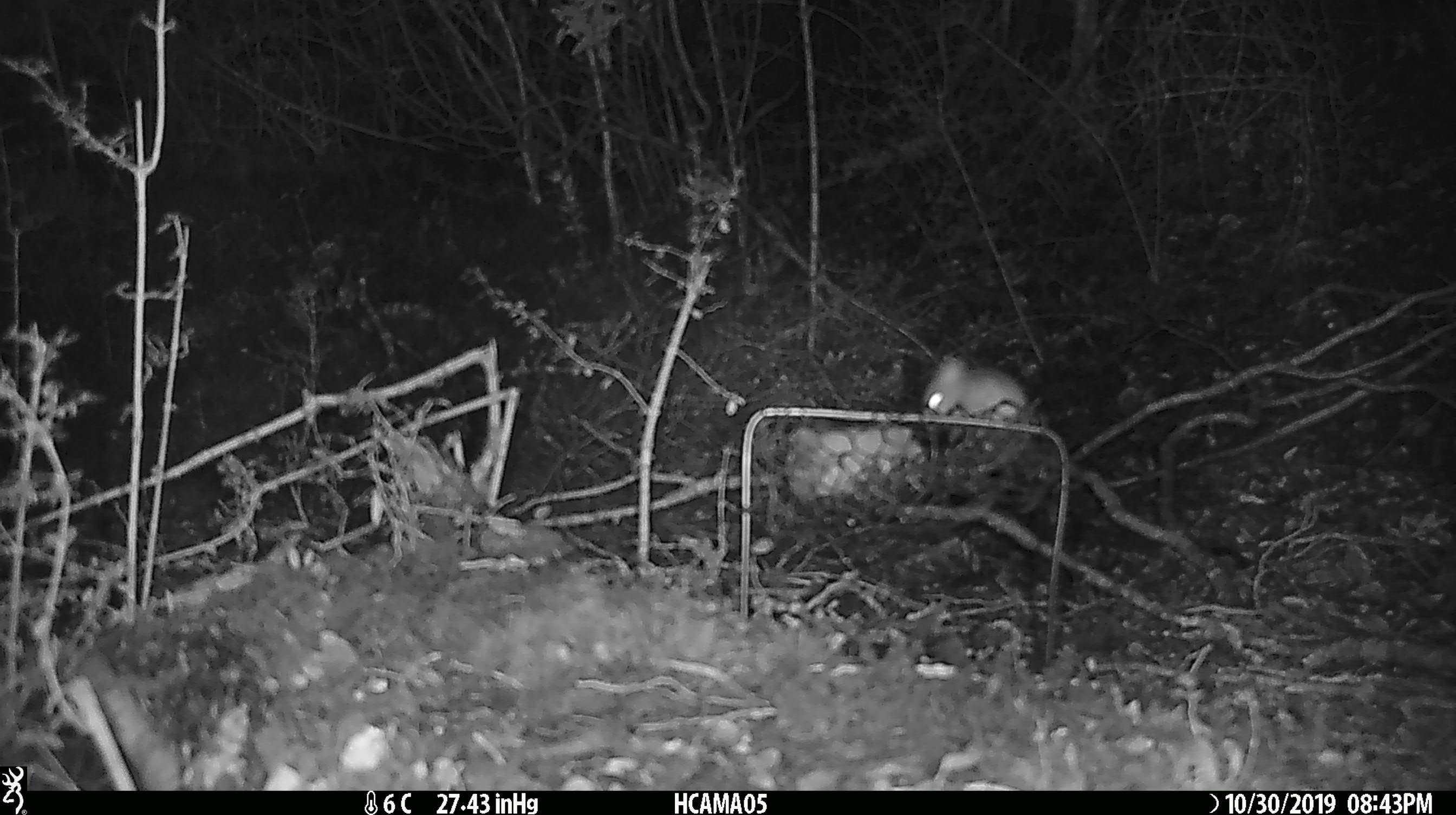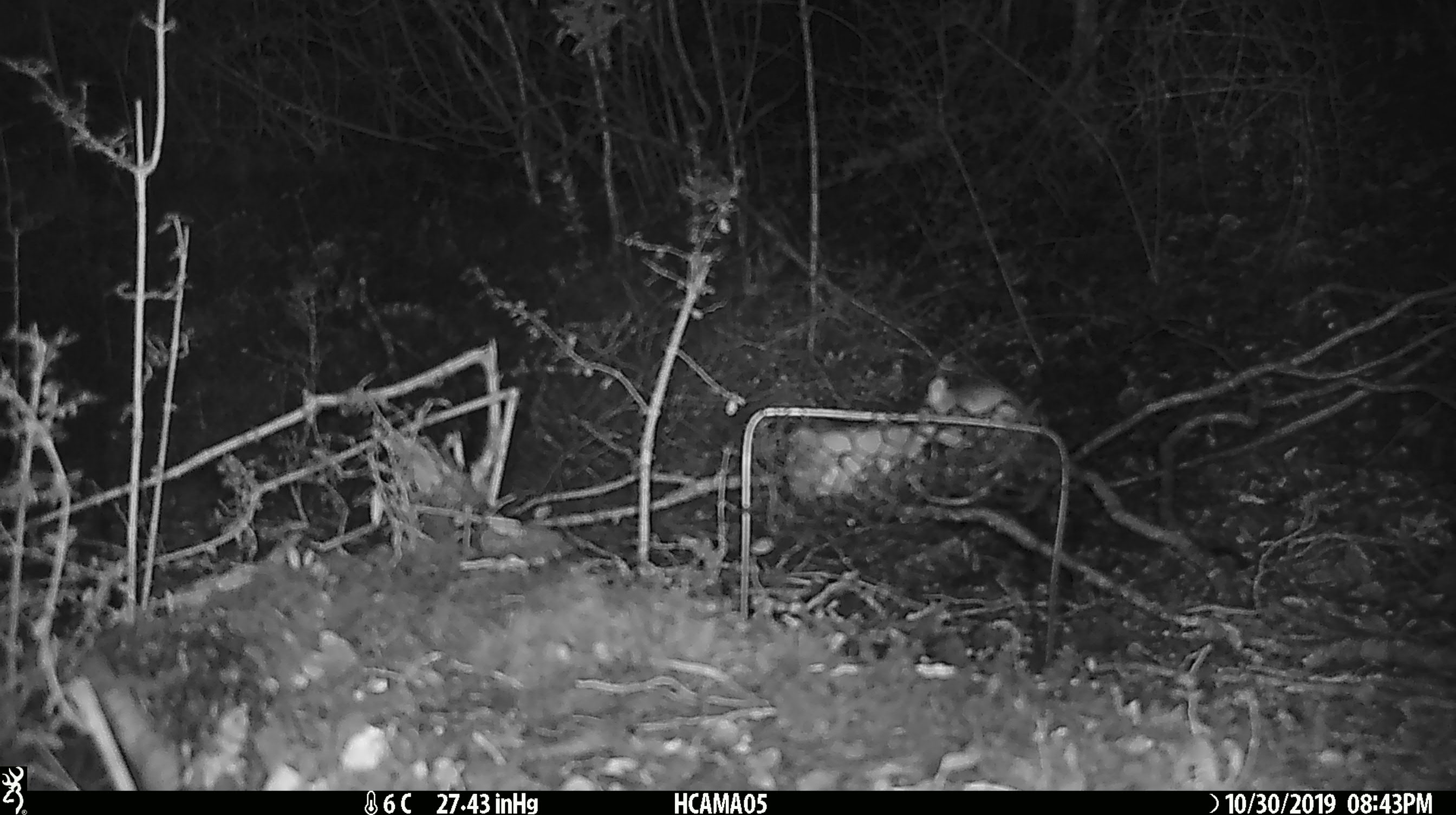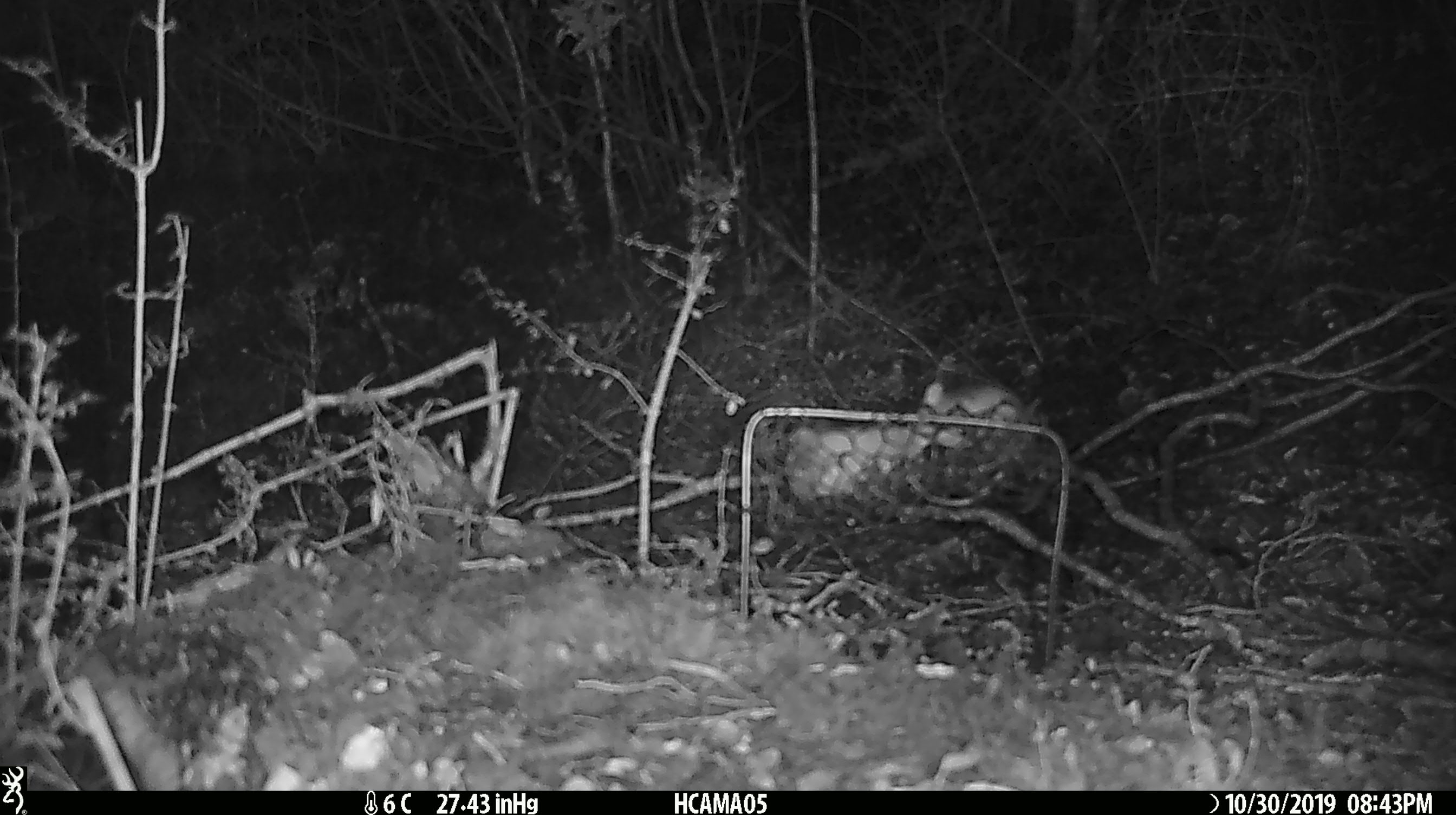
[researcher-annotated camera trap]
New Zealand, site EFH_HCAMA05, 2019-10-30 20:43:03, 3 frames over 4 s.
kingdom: Animalia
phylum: Chordata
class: Mammalia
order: Rodentia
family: Muridae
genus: Mus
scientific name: Mus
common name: mouse